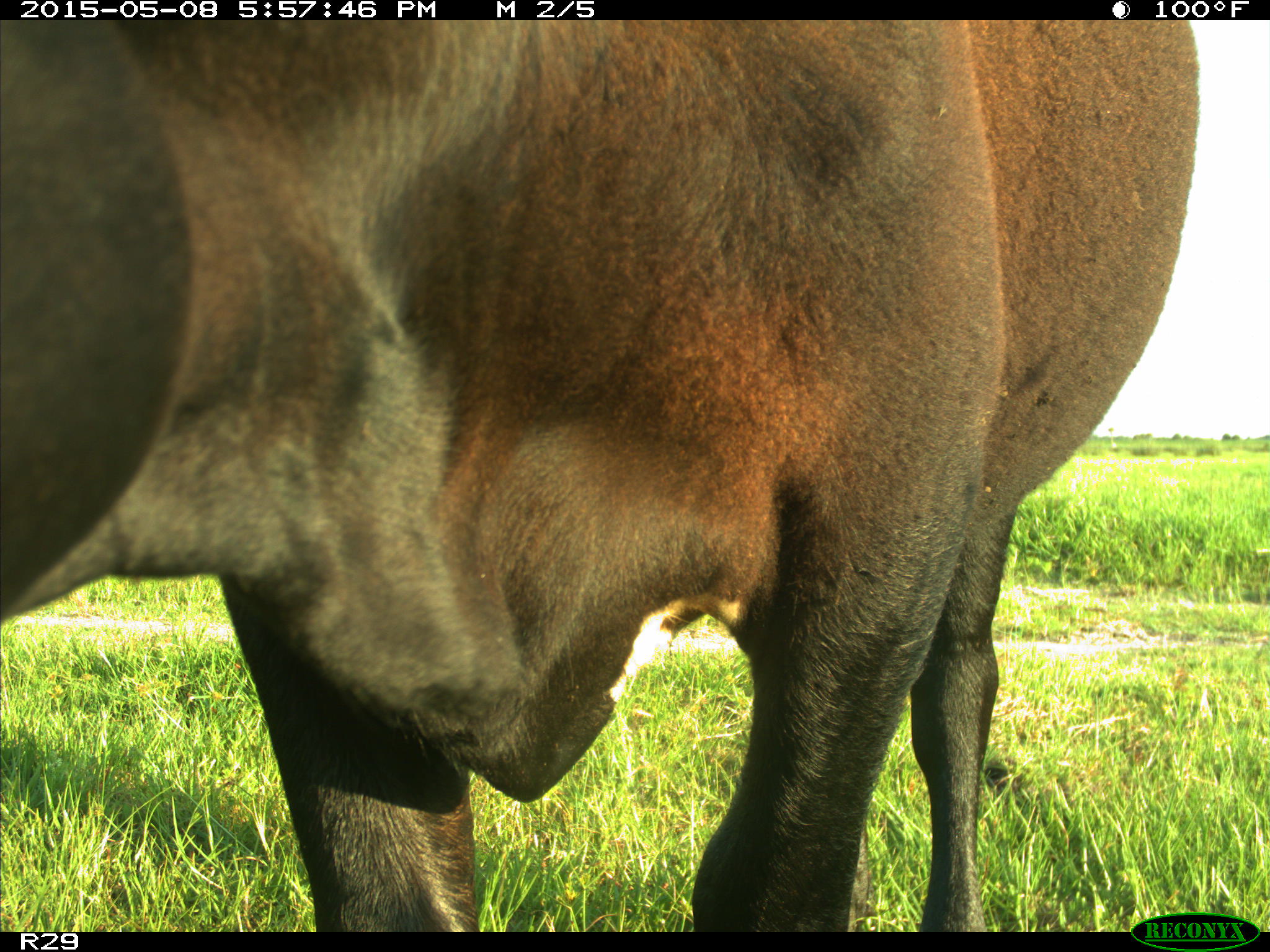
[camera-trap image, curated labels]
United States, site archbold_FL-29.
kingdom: Animalia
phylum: Chordata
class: Mammalia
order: Artiodactyla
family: Bovidae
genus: Bos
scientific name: Bos taurus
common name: domestic cow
Bos taurus (domestic cow).